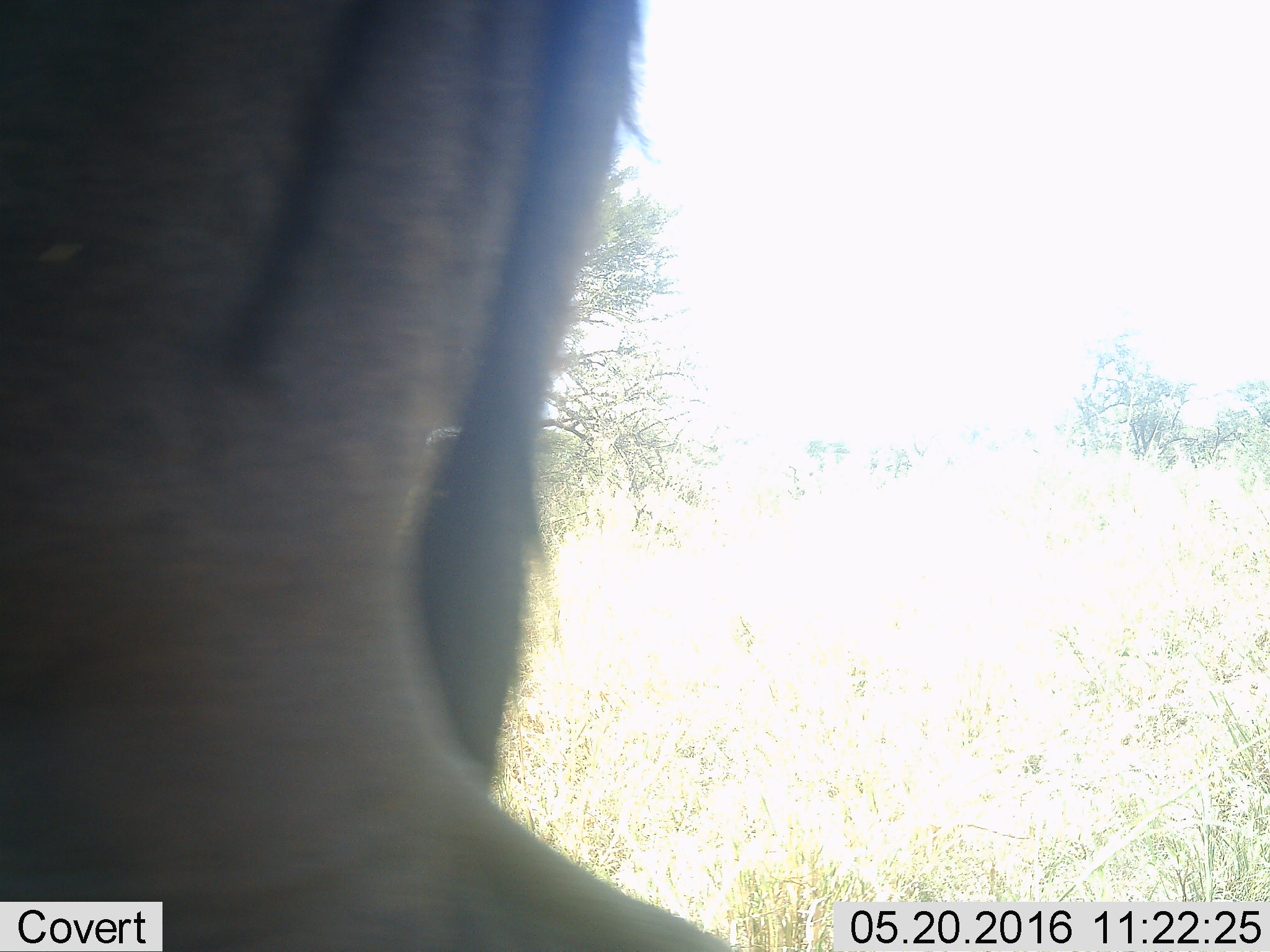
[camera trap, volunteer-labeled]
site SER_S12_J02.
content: unidentified animal